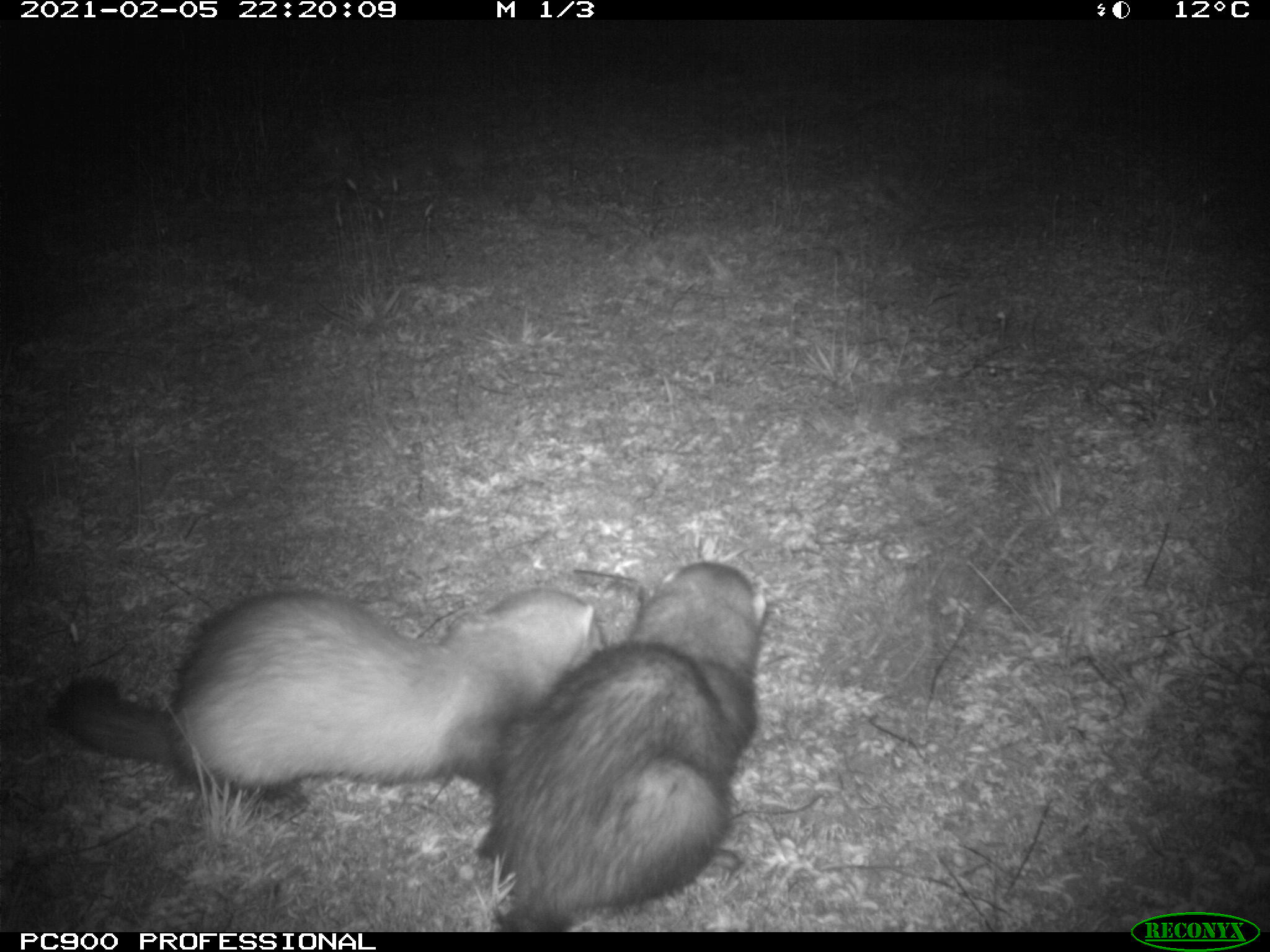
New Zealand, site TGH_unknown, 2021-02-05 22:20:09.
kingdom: Animalia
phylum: Chordata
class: Mammalia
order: Carnivora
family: Mustelidae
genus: Mustela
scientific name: Mustela furo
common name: ferret